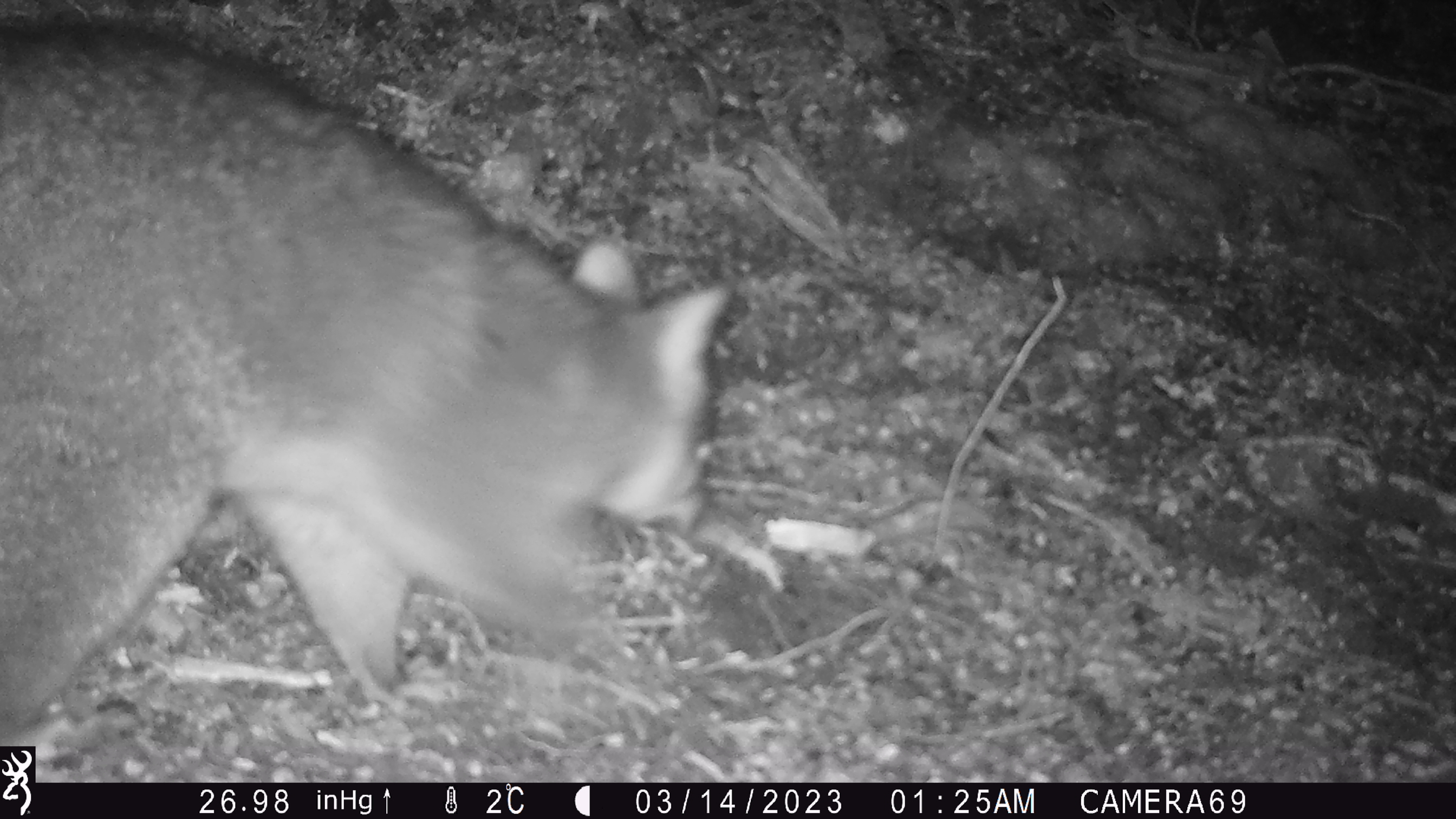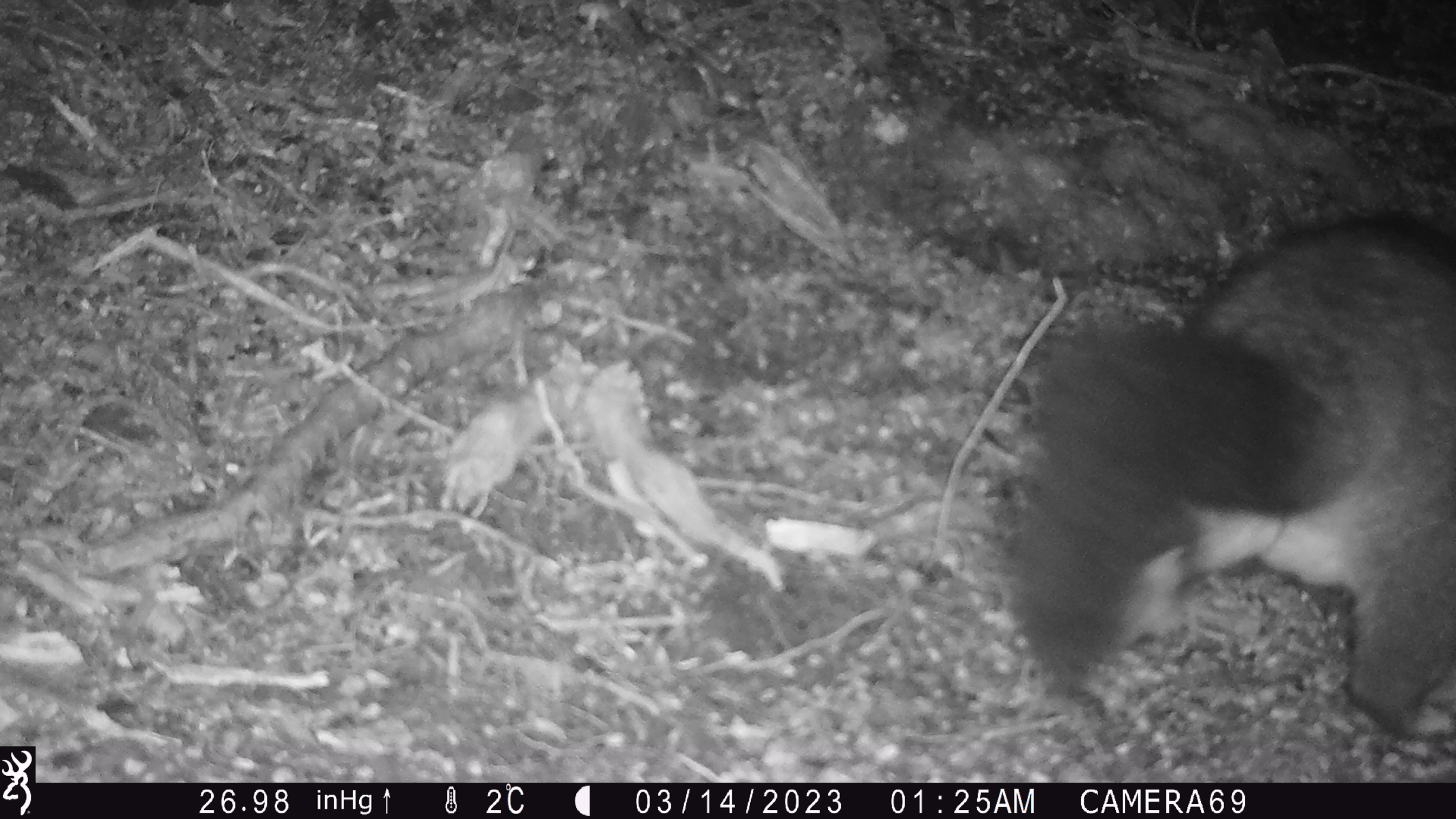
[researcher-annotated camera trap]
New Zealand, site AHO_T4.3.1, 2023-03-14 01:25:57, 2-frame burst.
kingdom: Animalia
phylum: Chordata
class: Mammalia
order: Carnivora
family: Mustelidae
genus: Mustela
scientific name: Mustela erminea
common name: stoat